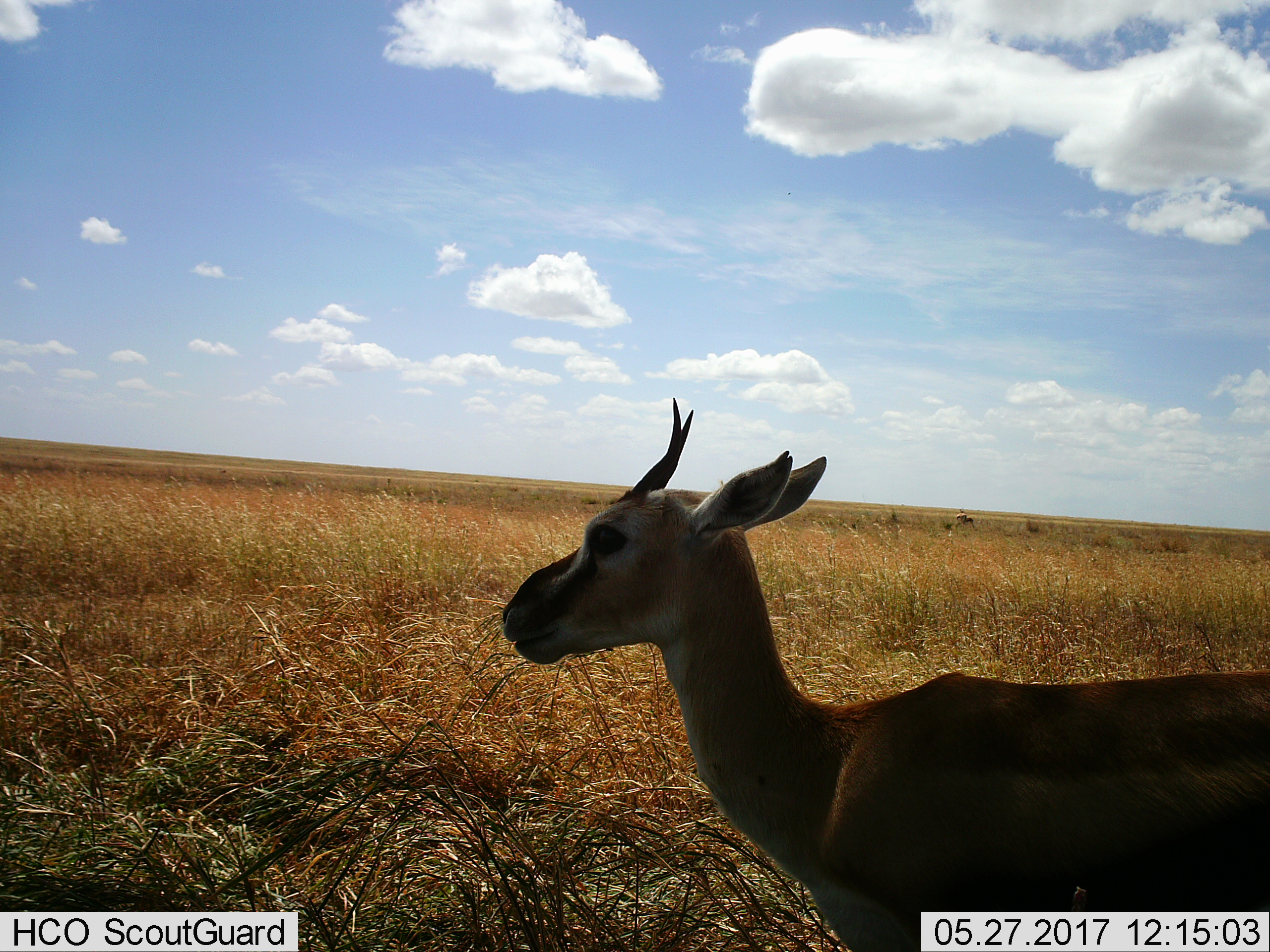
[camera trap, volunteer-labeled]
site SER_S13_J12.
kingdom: Animalia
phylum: Chordata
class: Mammalia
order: Artiodactyla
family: Bovidae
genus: Eudorcas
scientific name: Eudorcas thomsonii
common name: thomson's gazelle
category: gazellethomsons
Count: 2.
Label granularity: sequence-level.